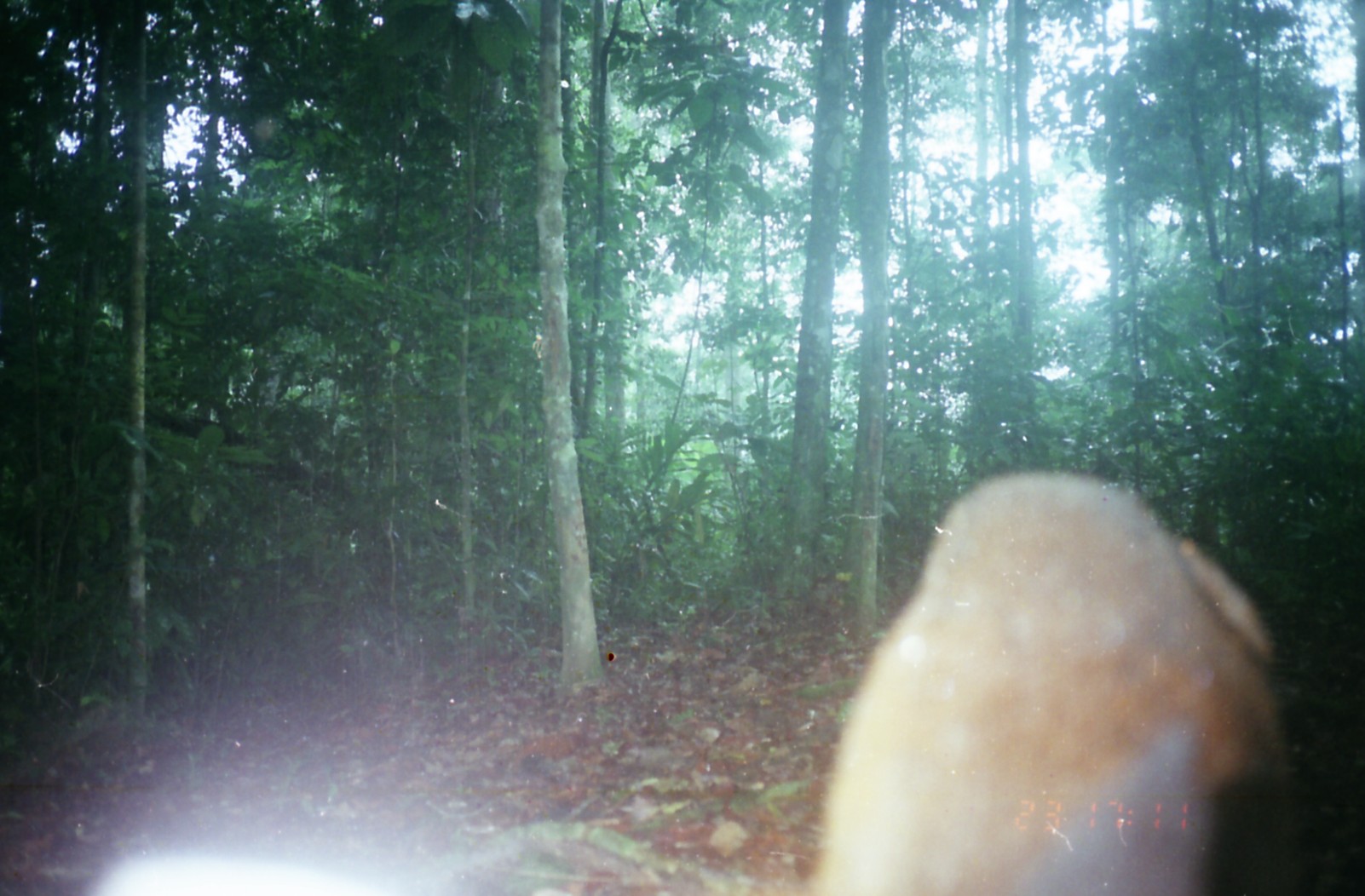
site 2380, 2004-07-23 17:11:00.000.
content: unidentified animal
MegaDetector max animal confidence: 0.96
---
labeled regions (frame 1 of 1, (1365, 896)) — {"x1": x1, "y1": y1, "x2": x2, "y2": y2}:
unknown: {"x1": 88, "y1": 472, "x2": 1287, "y2": 895}